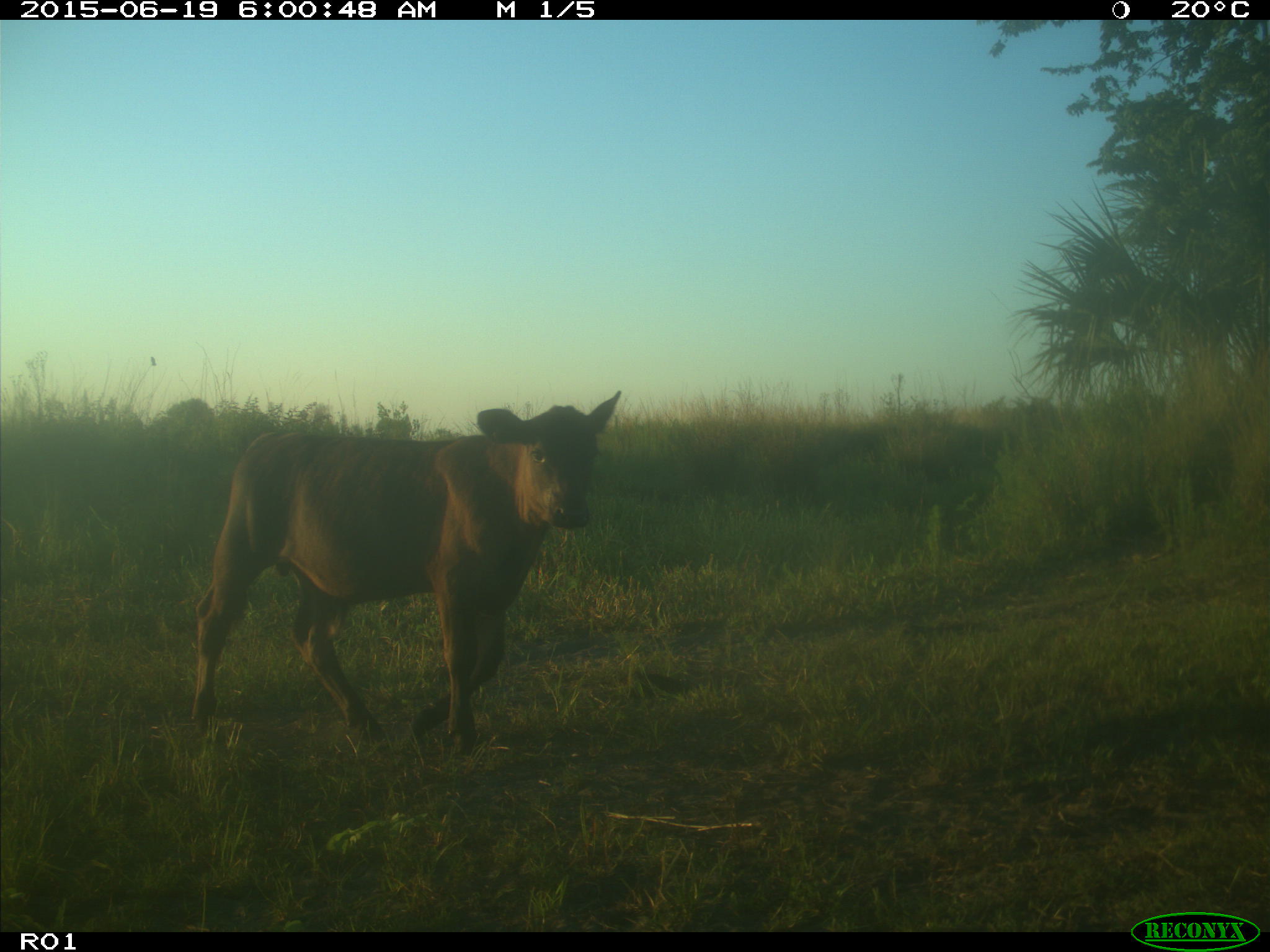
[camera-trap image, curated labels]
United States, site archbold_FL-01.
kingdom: Animalia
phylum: Chordata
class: Mammalia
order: Artiodactyla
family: Bovidae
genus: Bos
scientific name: Bos taurus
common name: domestic cow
Bos taurus (domestic cow).